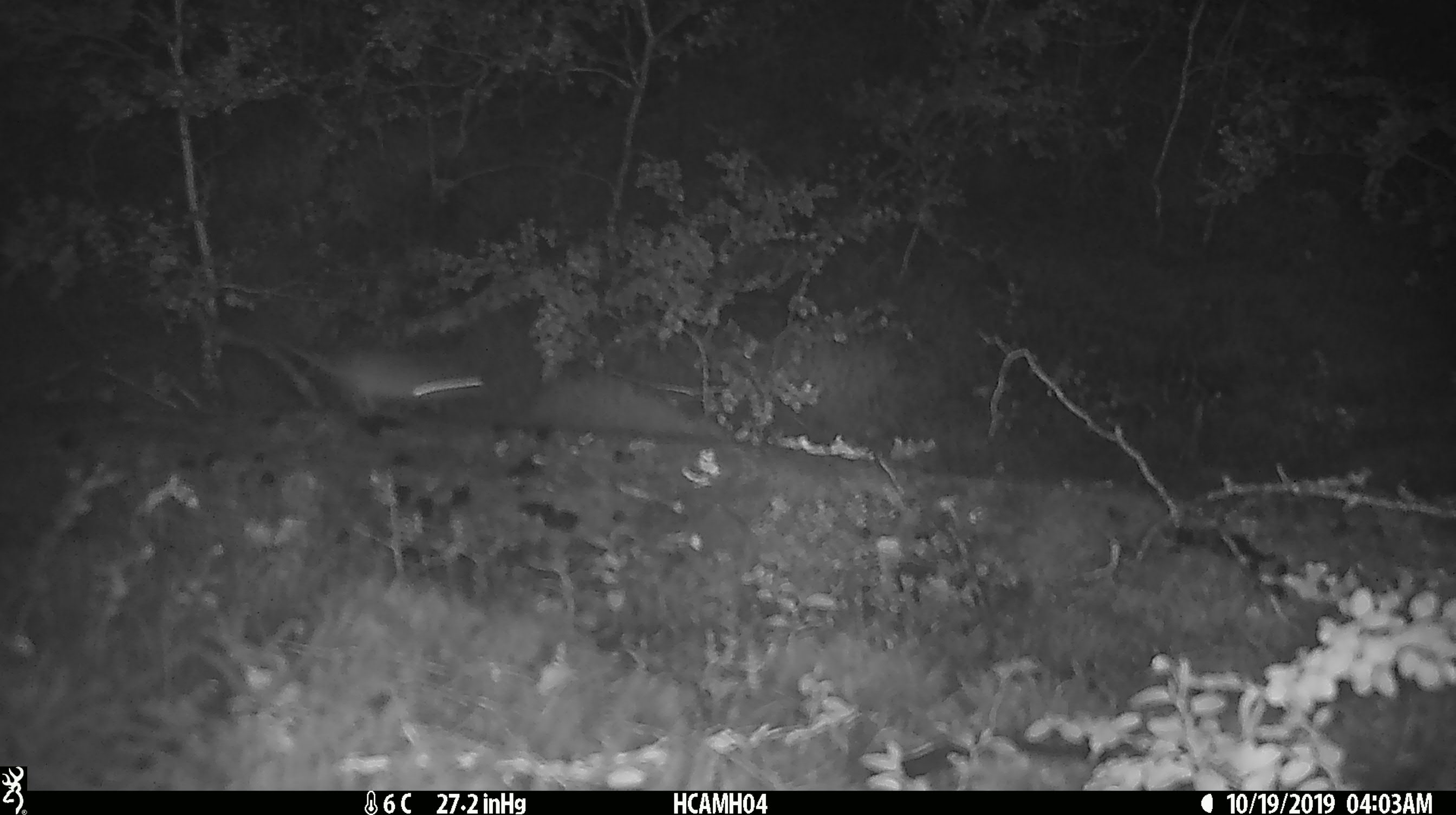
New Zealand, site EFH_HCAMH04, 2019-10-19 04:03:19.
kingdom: Animalia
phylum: Chordata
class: Mammalia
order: Rodentia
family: Muridae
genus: Mus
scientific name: Mus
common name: mouse